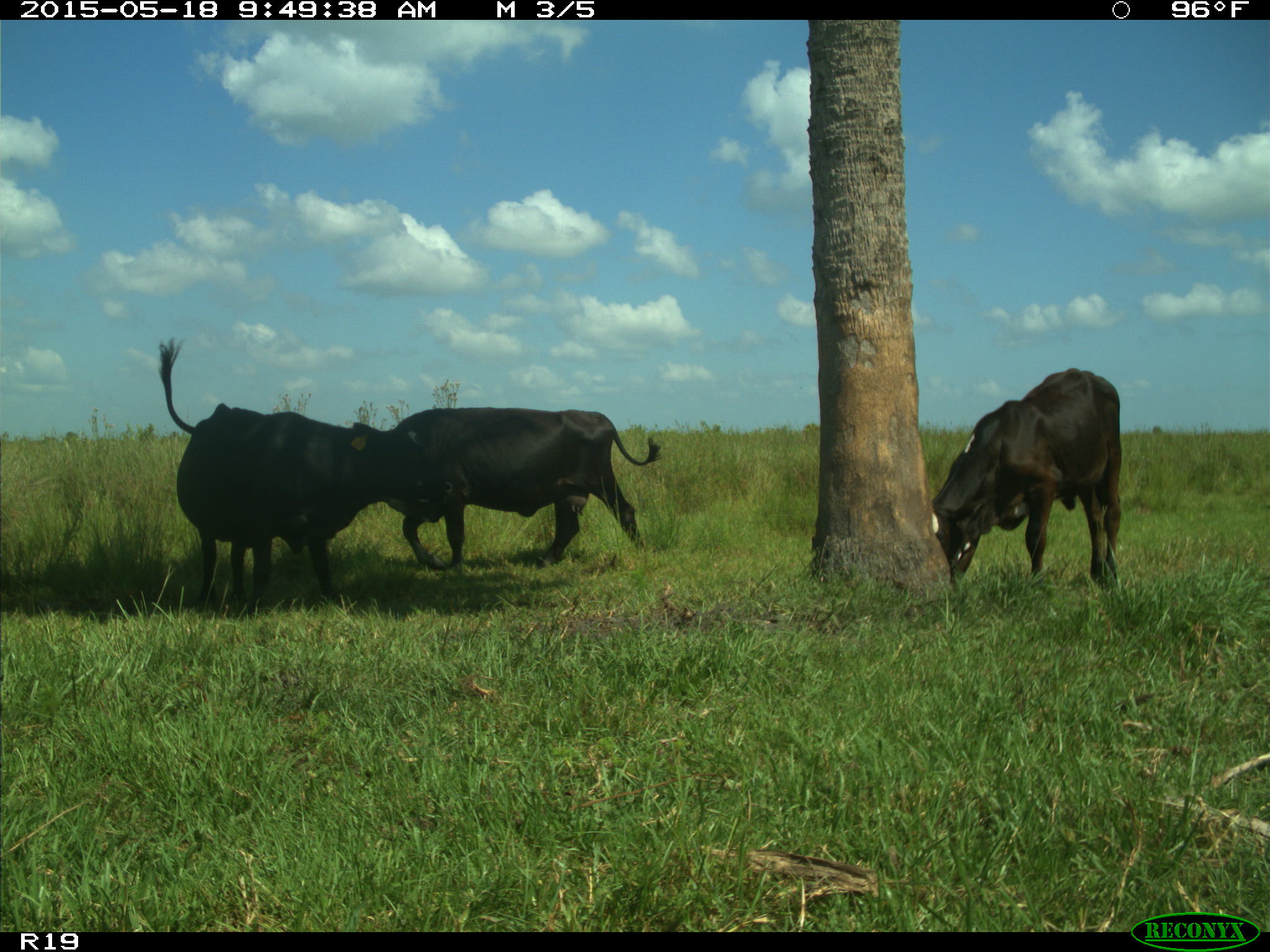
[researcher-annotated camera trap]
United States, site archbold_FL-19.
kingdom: Animalia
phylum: Chordata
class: Mammalia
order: Artiodactyla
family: Bovidae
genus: Bos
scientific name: Bos taurus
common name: domestic cow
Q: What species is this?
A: Bos taurus (domestic cow).